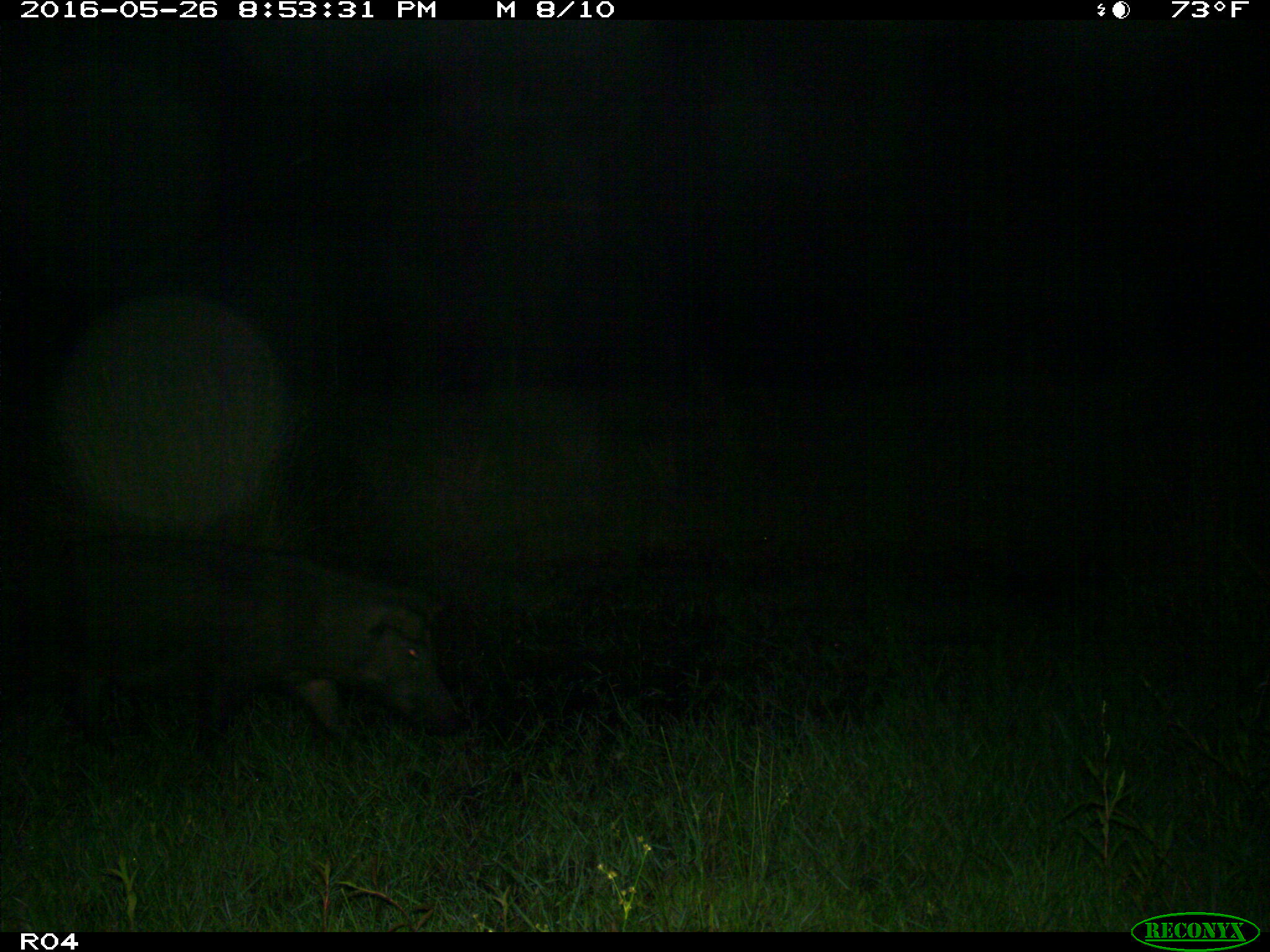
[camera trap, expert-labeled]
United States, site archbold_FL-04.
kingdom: Animalia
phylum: Chordata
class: Mammalia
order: Artiodactyla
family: Suidae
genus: Sus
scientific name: Sus scrofa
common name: wild boar